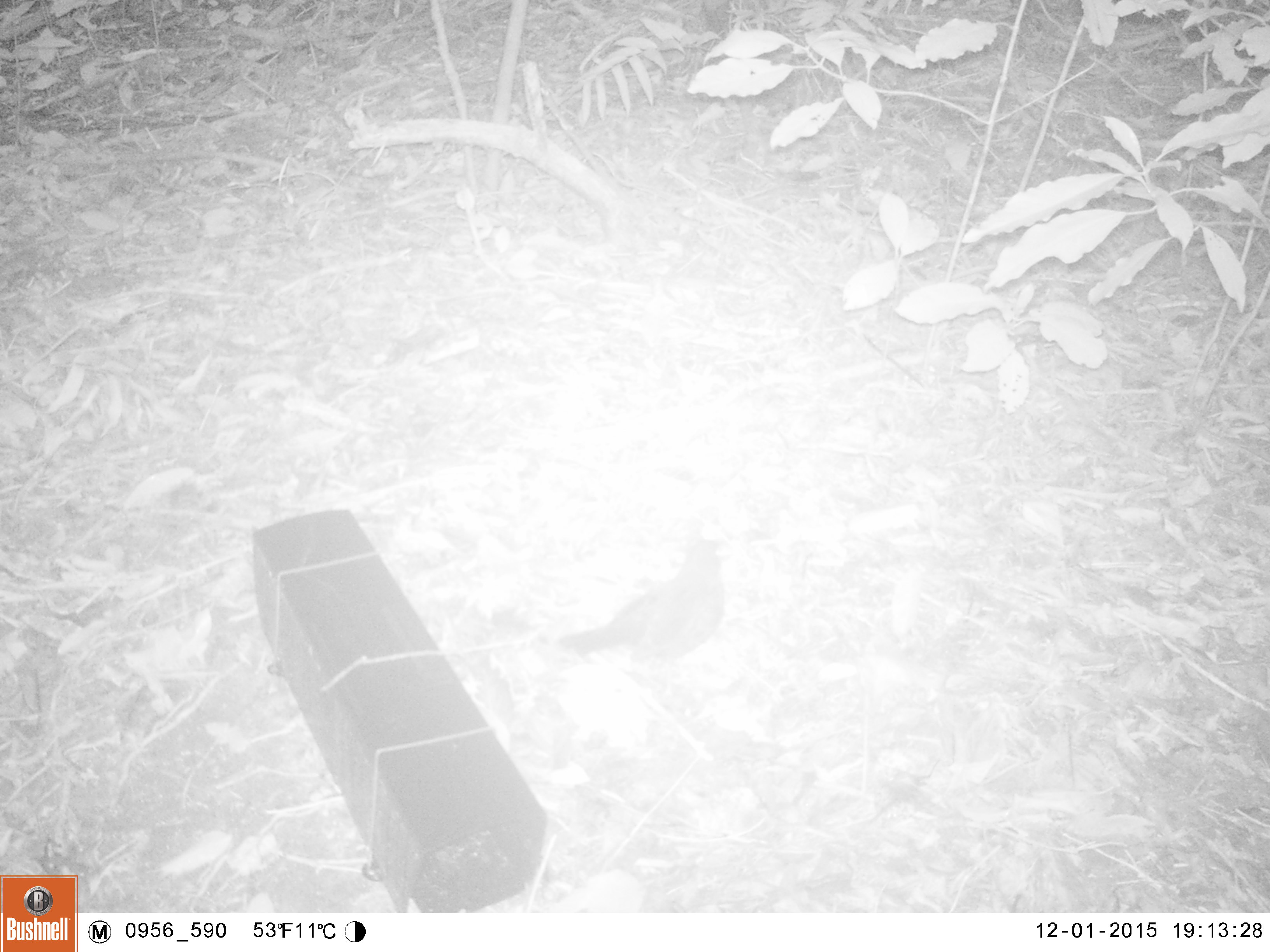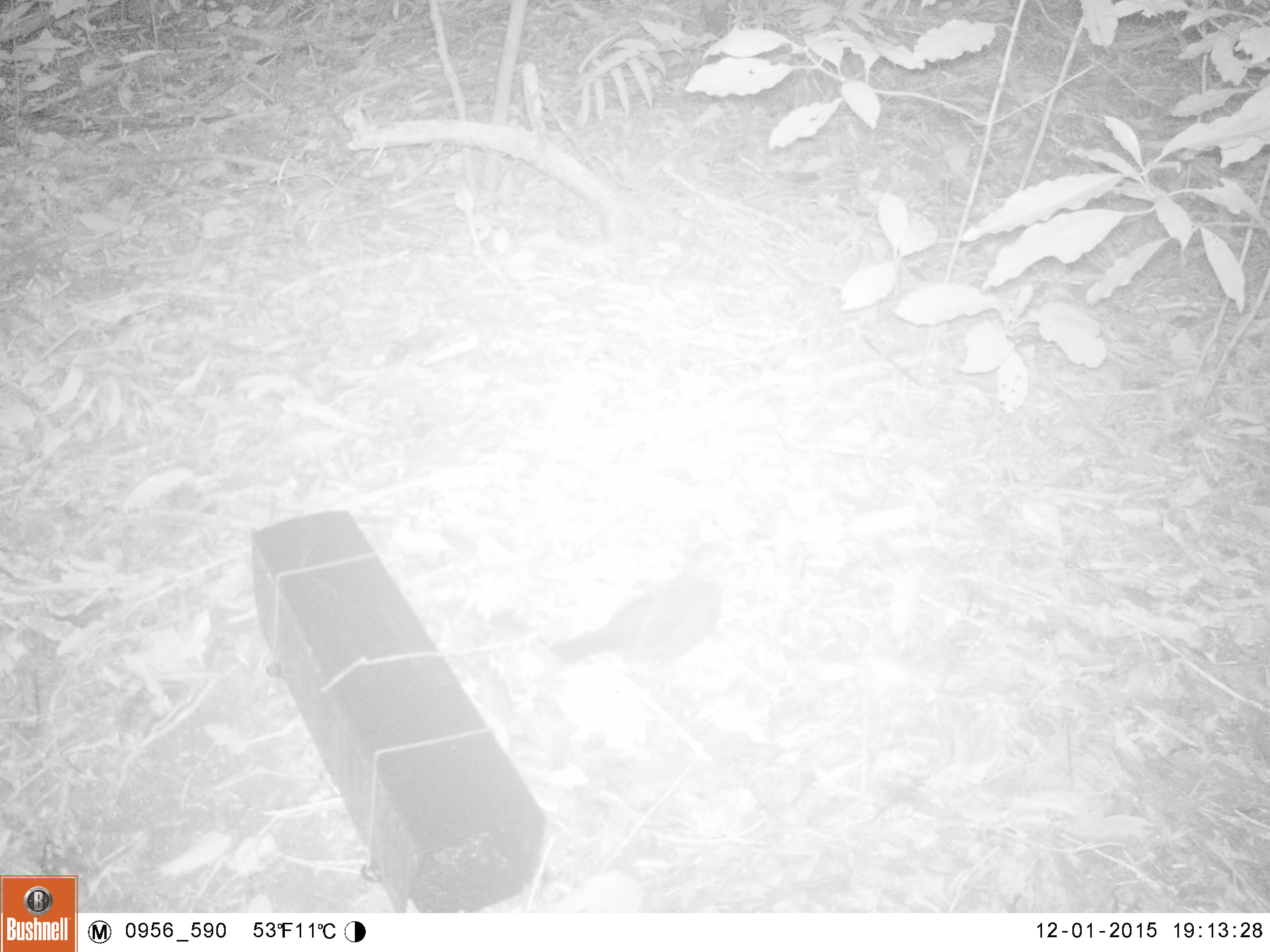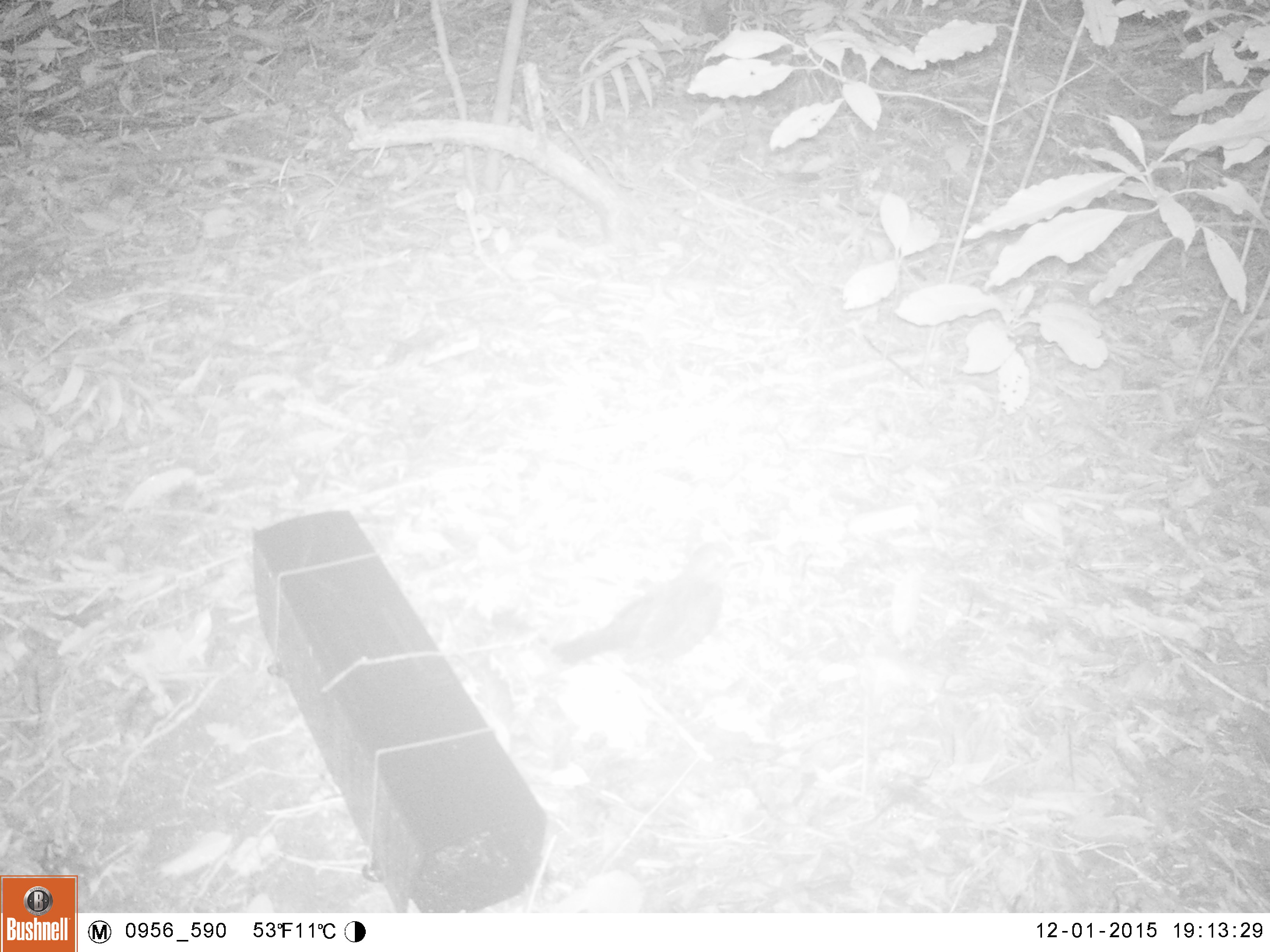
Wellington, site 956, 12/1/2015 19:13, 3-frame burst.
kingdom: Animalia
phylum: Chordata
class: Aves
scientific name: Aves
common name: bird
Bird (Aves).